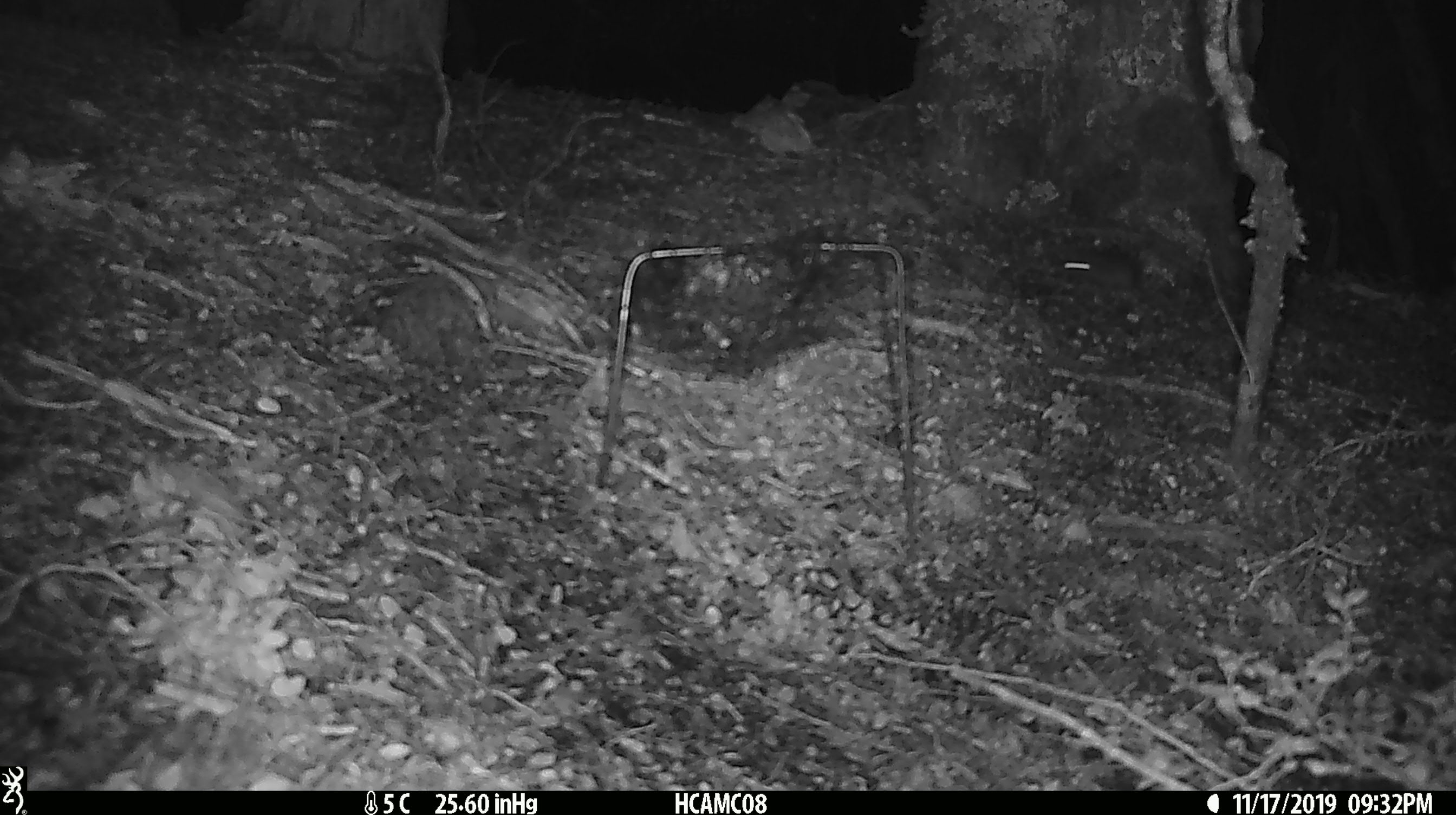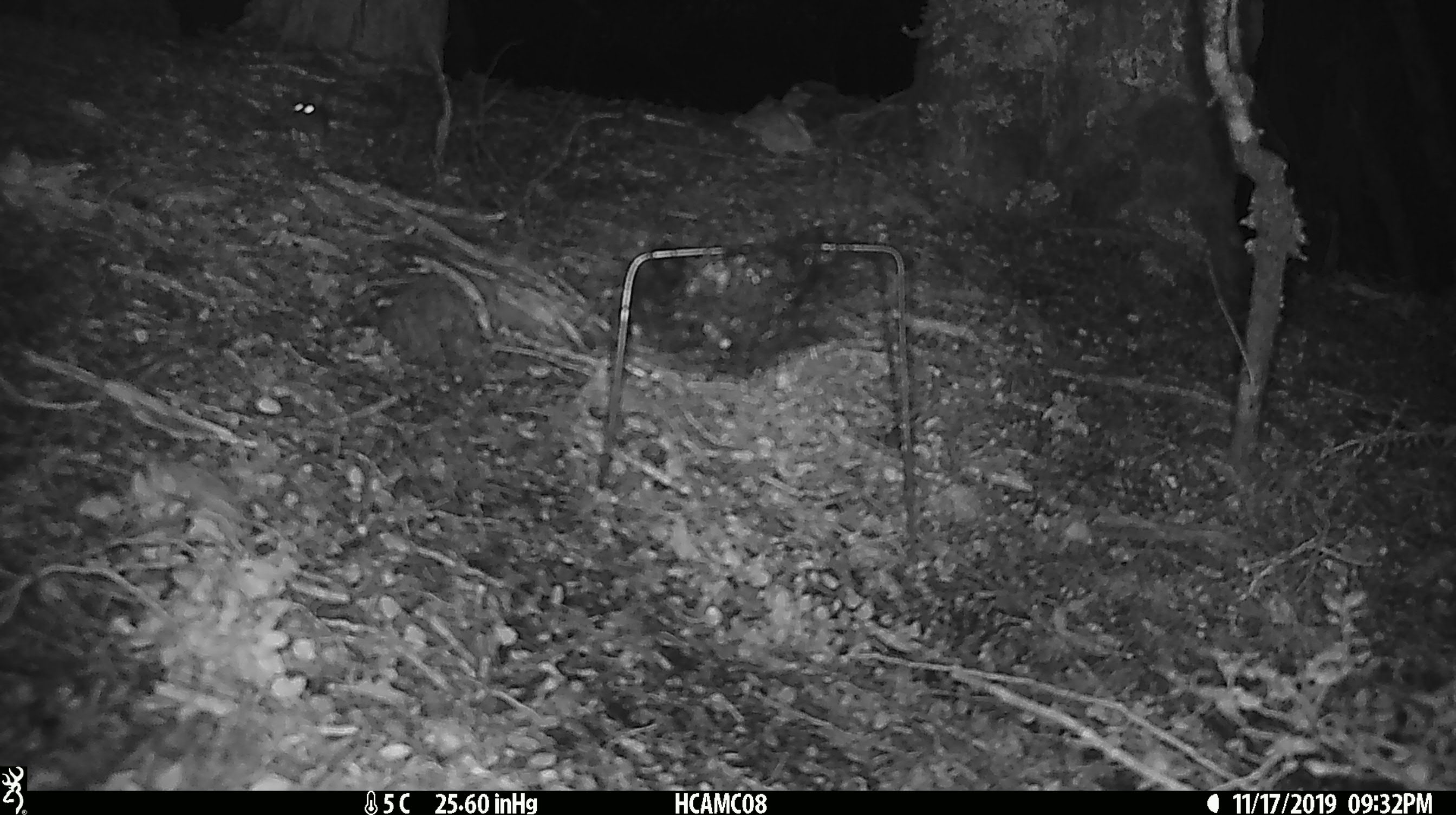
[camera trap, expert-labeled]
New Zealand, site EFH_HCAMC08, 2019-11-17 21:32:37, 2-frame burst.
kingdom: Animalia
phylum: Chordata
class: Mammalia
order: Rodentia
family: Muridae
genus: Mus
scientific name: Mus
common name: mouse